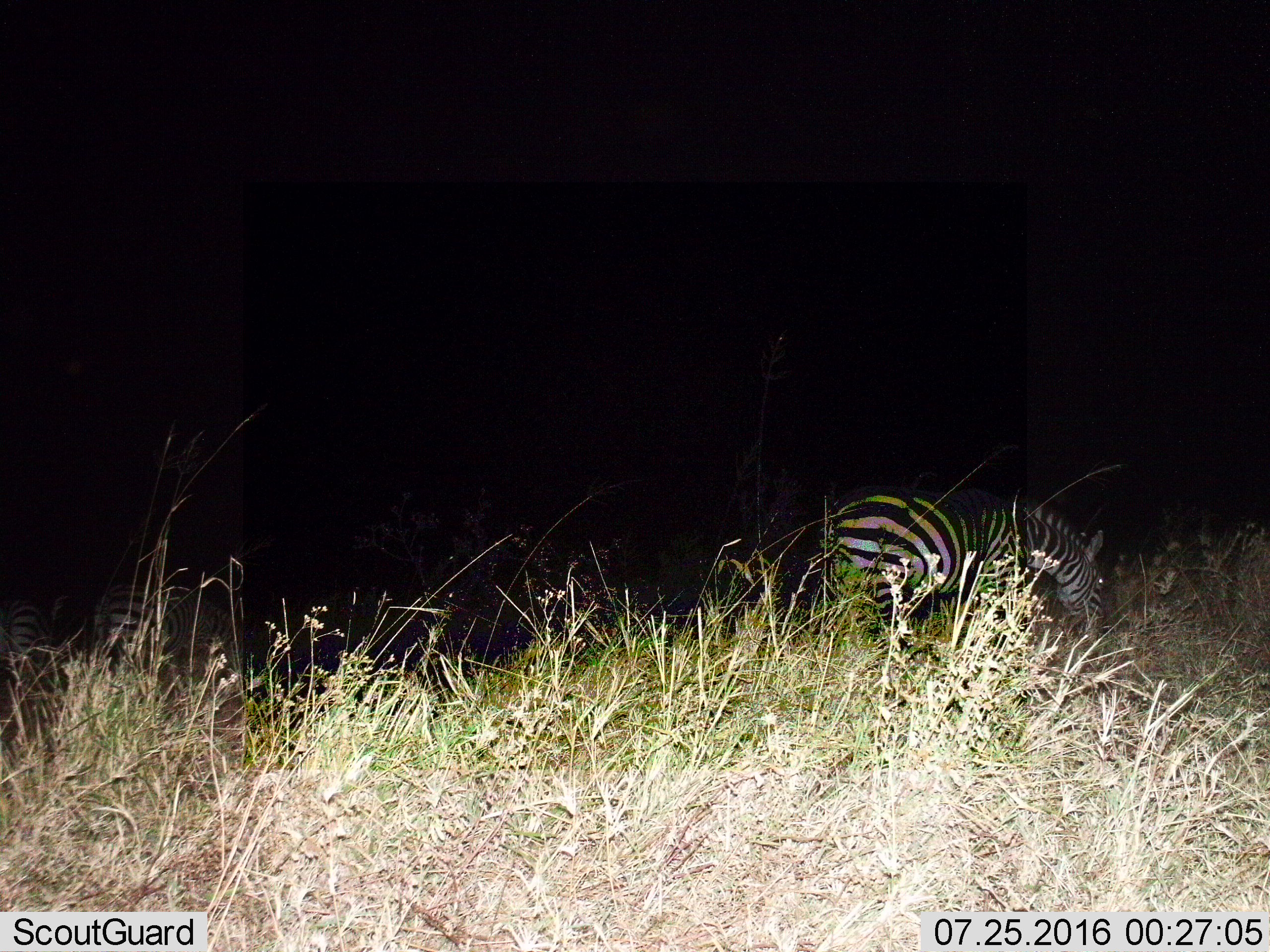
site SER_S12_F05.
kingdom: Animalia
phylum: Chordata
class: Mammalia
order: Perissodactyla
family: Equidae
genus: Equus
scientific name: Equus quagga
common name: plains zebra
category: zebraplains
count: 3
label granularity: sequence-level